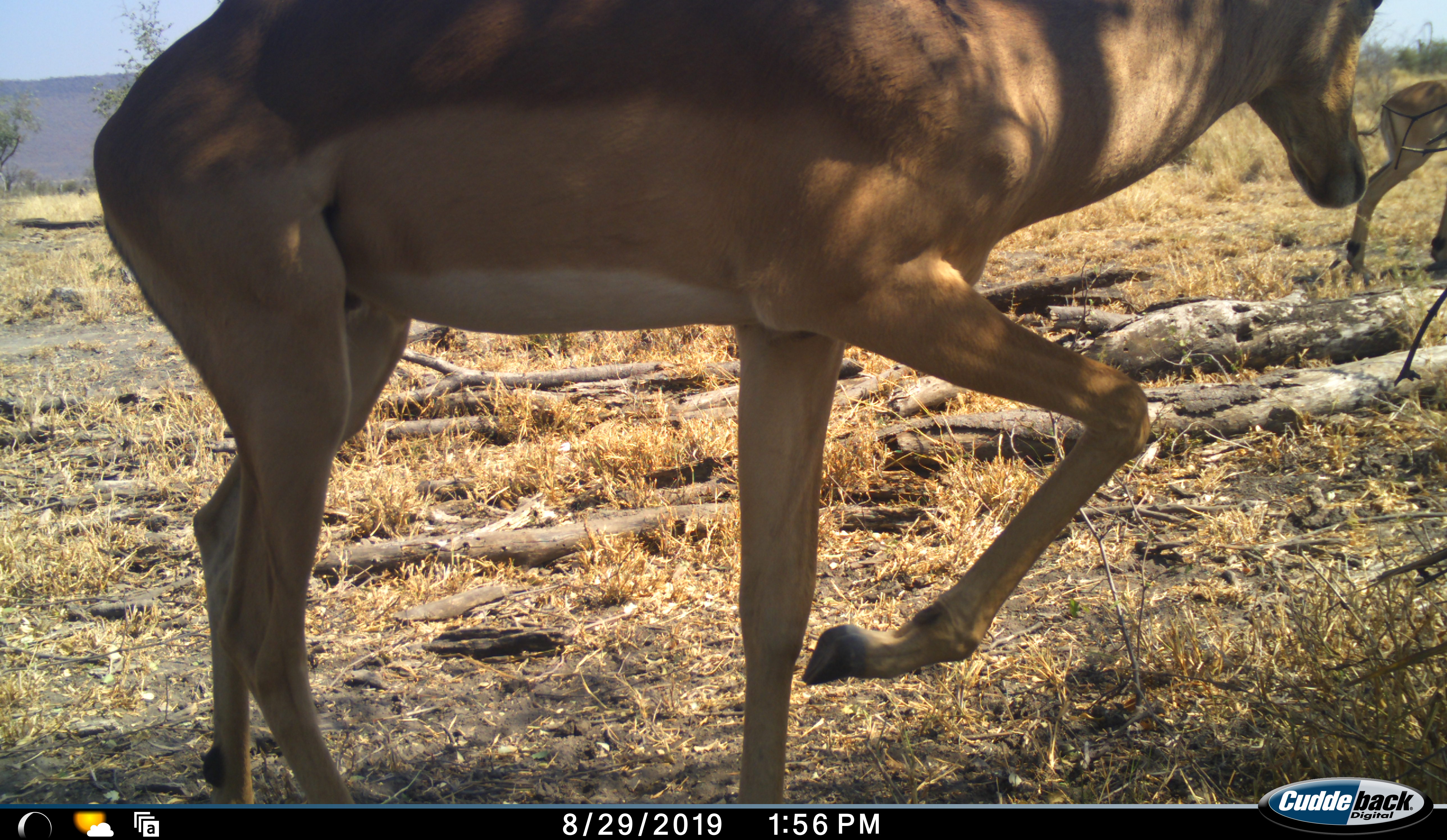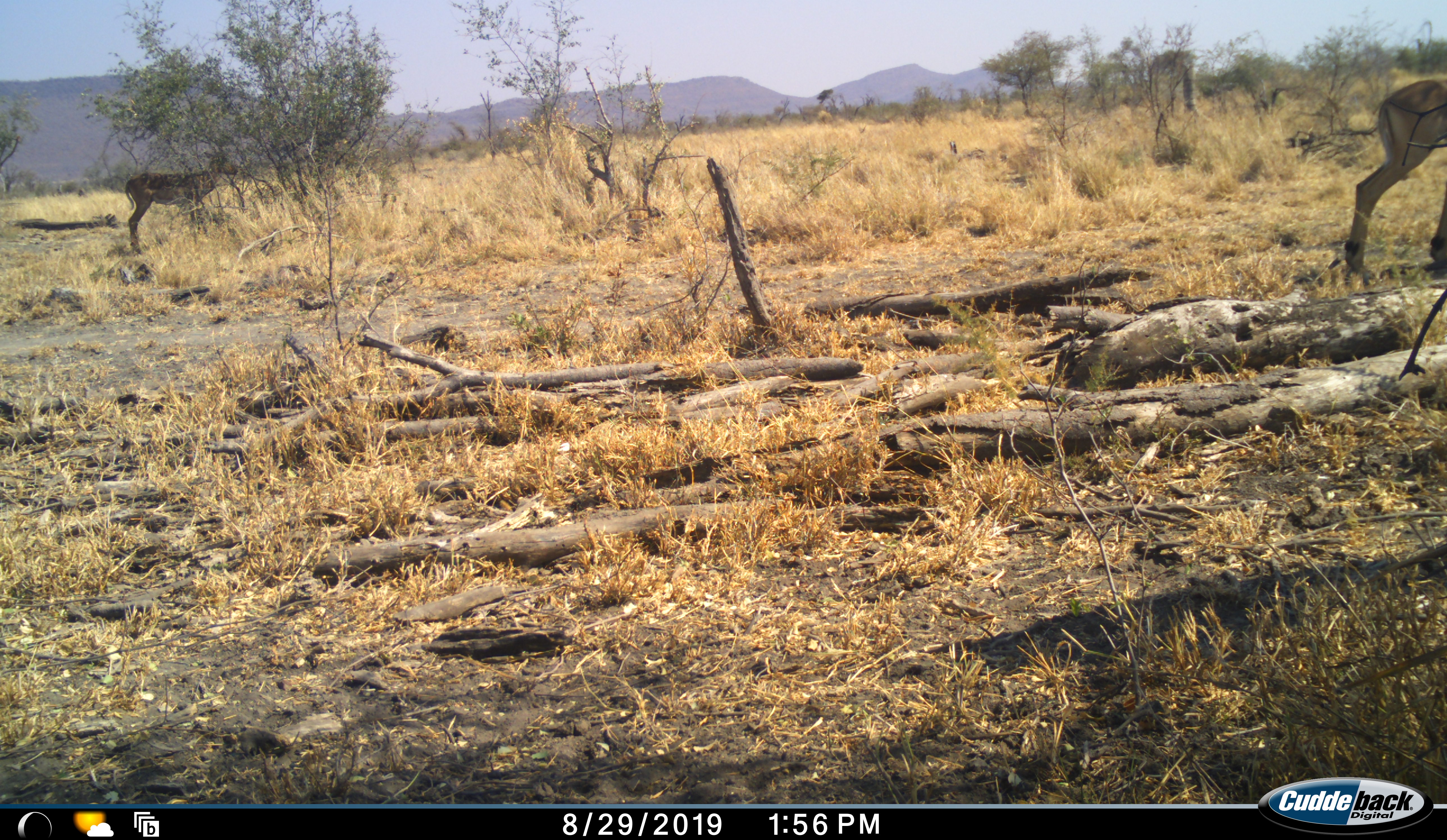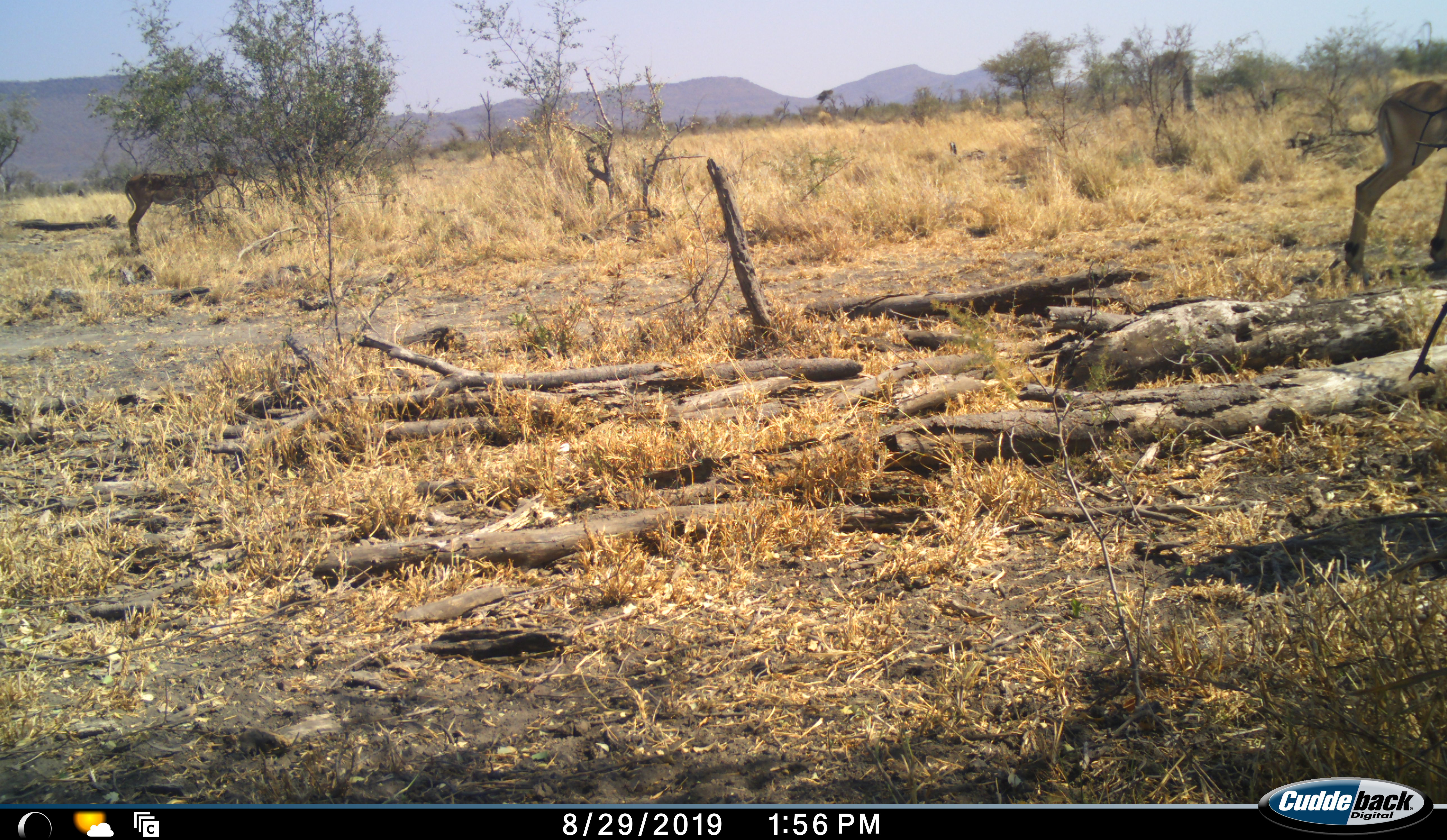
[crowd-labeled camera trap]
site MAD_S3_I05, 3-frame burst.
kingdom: Animalia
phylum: Chordata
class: Mammalia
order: Artiodactyla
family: Bovidae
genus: Aepyceros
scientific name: Aepyceros melampus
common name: impala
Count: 2.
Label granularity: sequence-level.